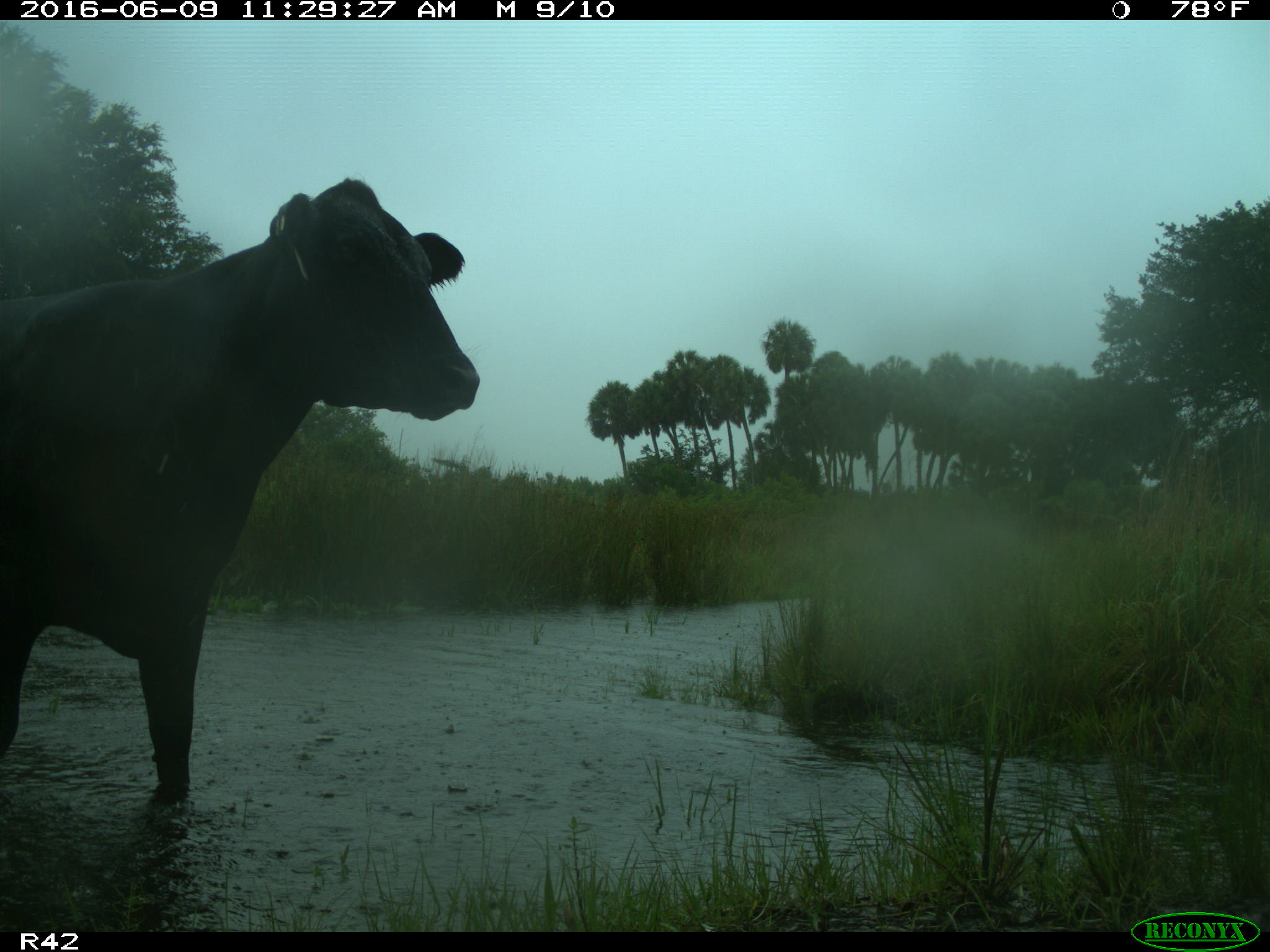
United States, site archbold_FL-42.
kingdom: Animalia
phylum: Chordata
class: Mammalia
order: Artiodactyla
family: Bovidae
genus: Bos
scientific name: Bos taurus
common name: domestic cow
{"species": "Bos taurus (domestic cow)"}